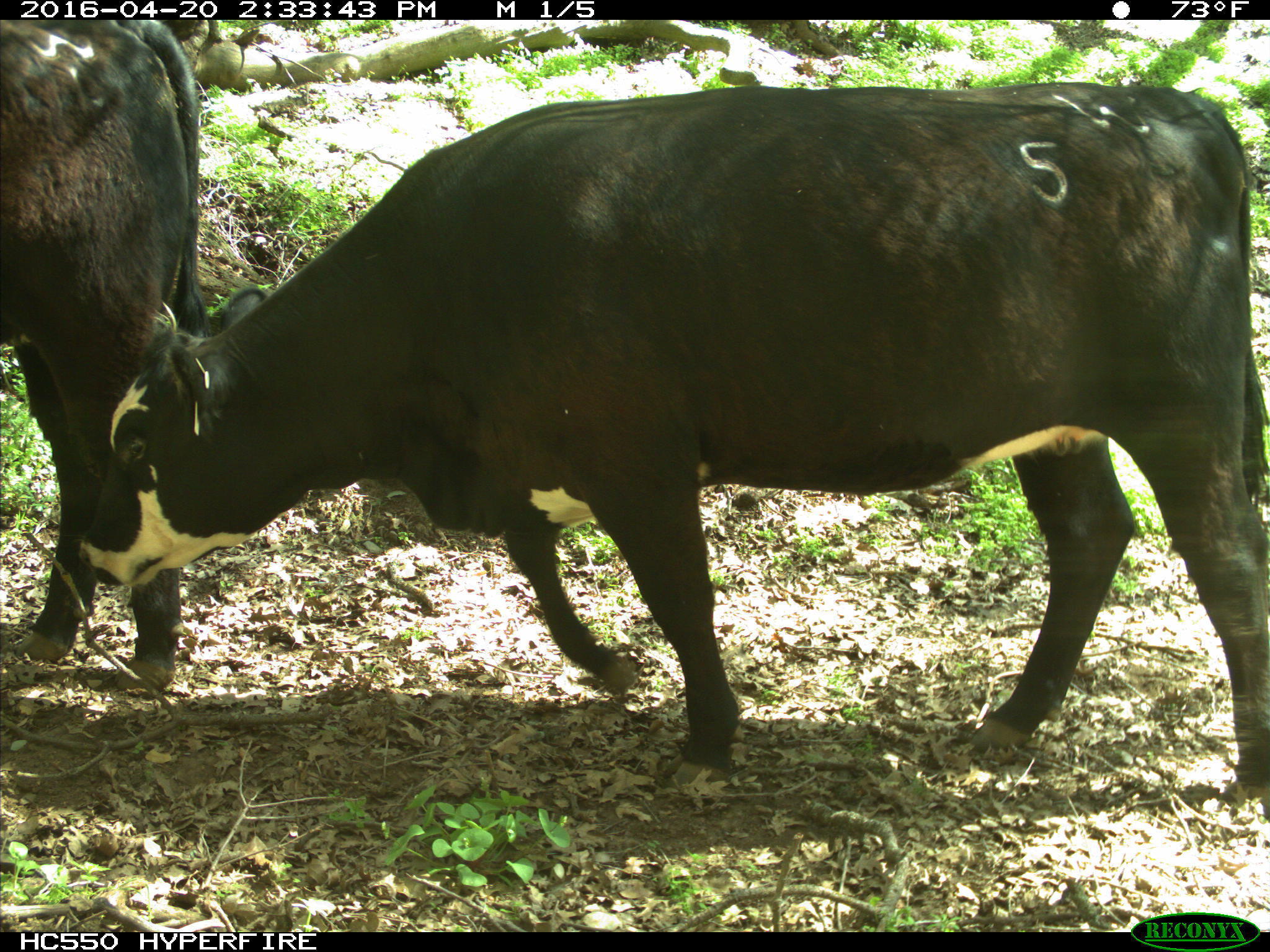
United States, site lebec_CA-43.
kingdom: Animalia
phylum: Chordata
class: Mammalia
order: Artiodactyla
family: Bovidae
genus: Bos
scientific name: Bos taurus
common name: domestic cow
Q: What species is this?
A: Bos taurus (domestic cow).